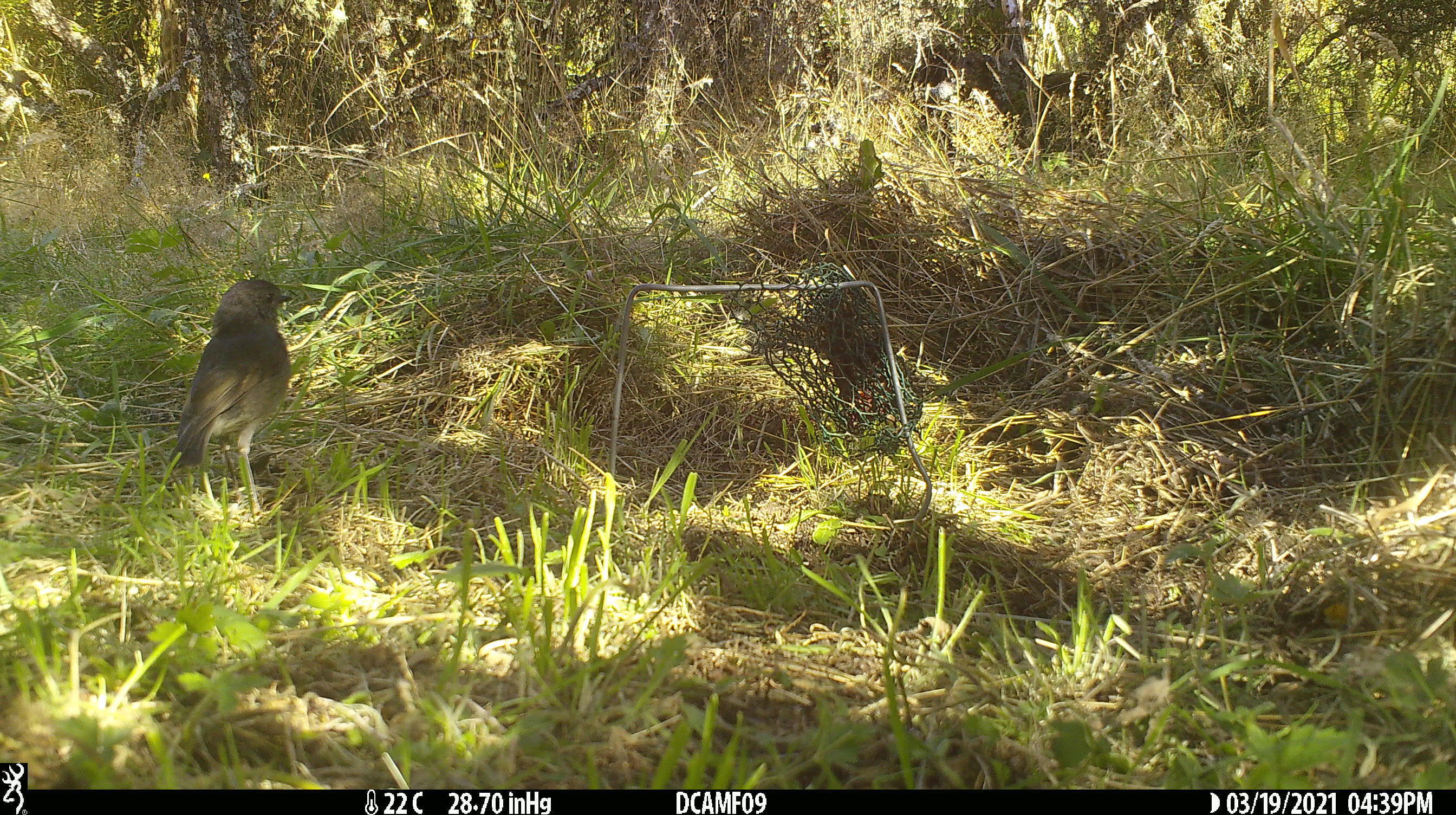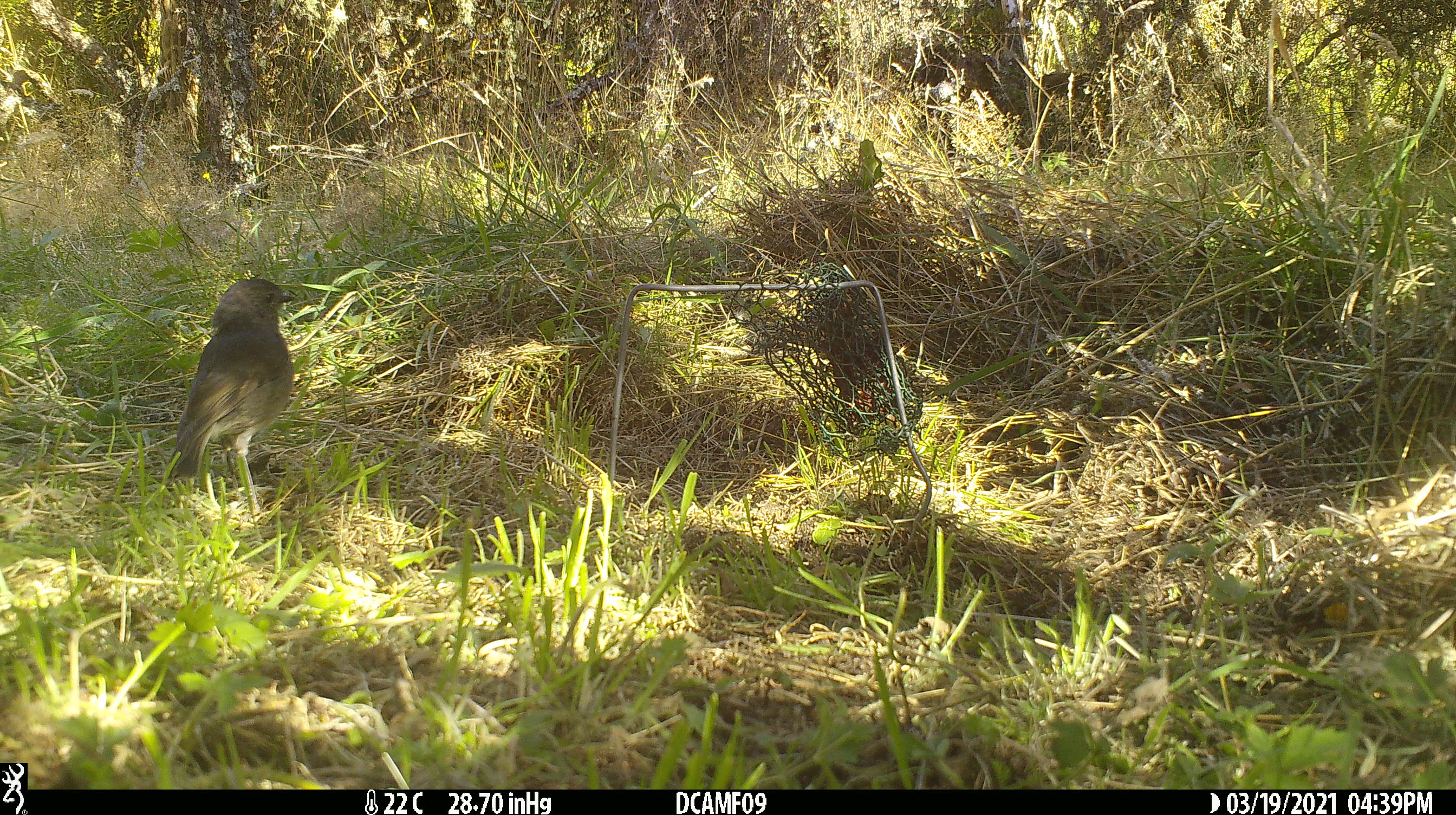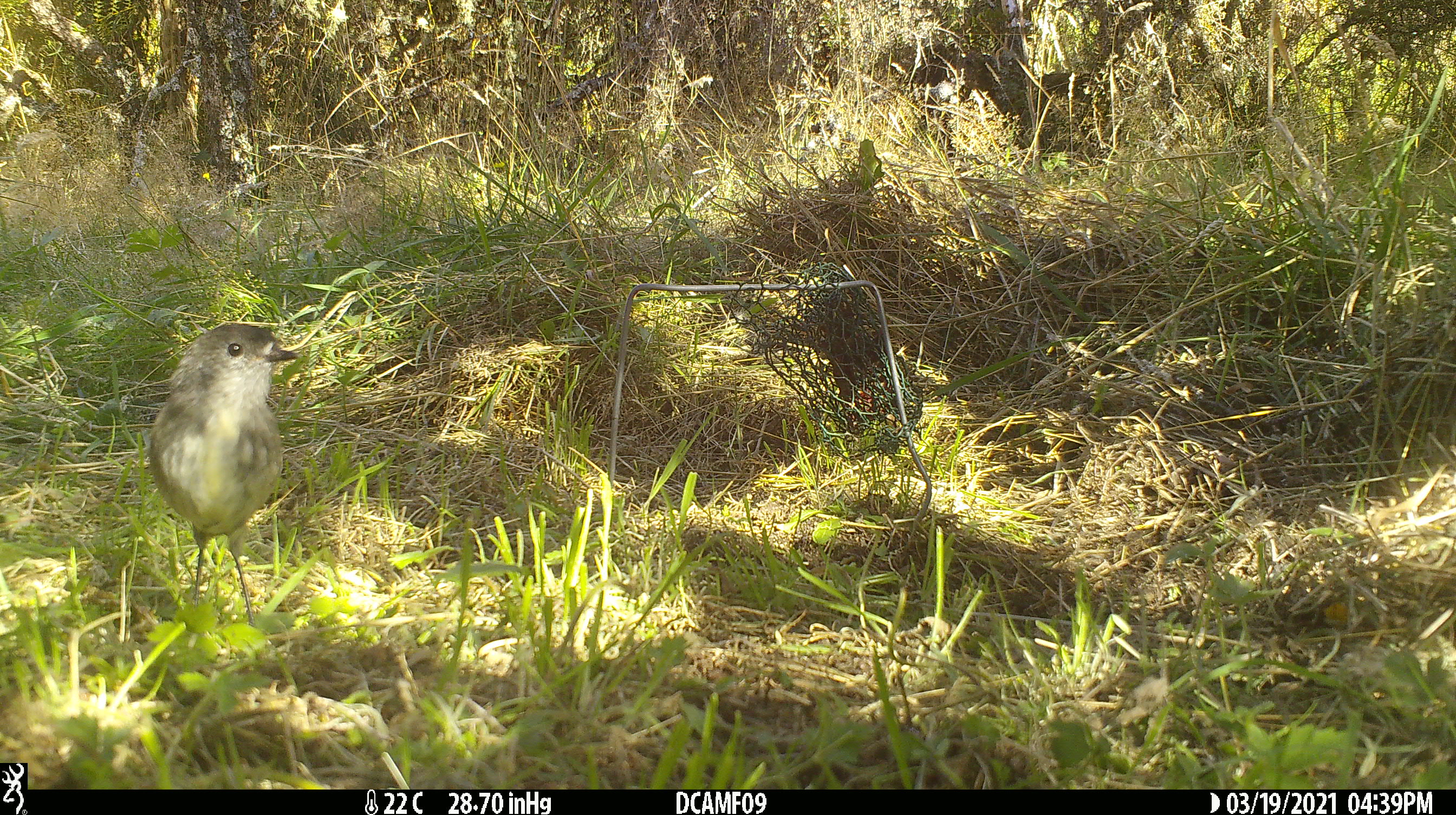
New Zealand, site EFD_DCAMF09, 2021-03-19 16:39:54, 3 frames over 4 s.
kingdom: Animalia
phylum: Chordata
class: Aves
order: Passeriformes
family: Petroicidae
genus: Petroica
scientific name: Petroica australis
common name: new zealand robin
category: robin